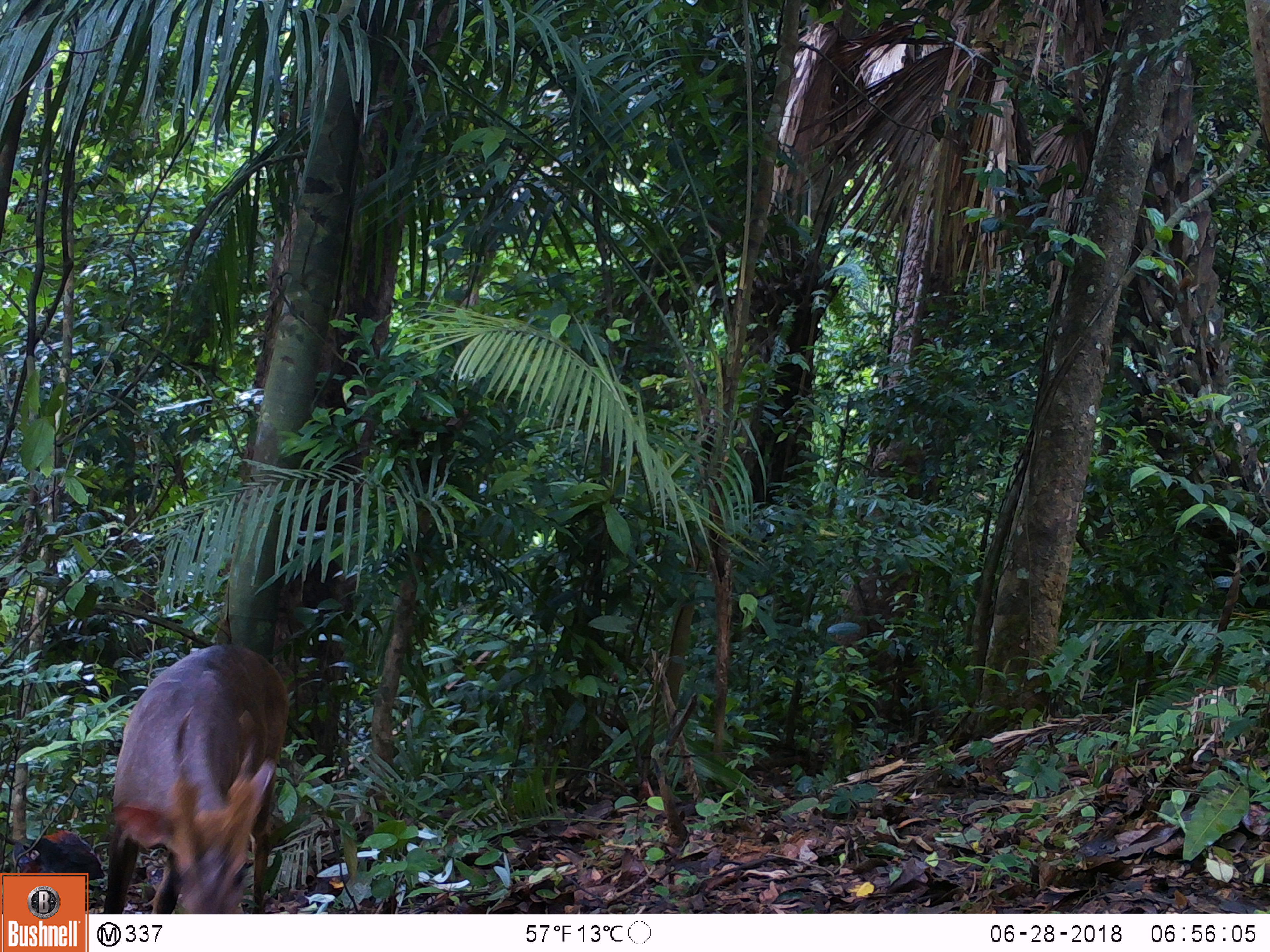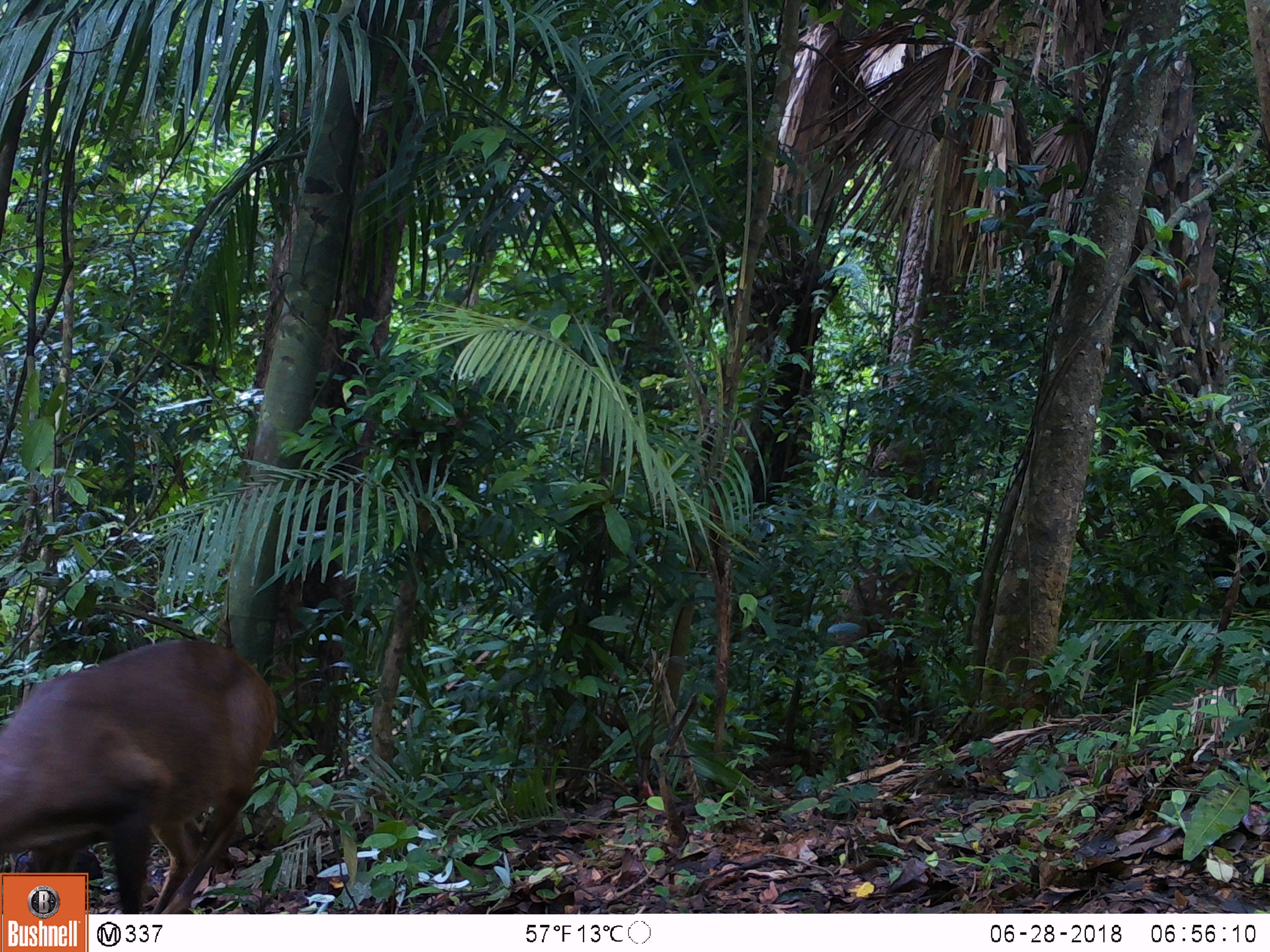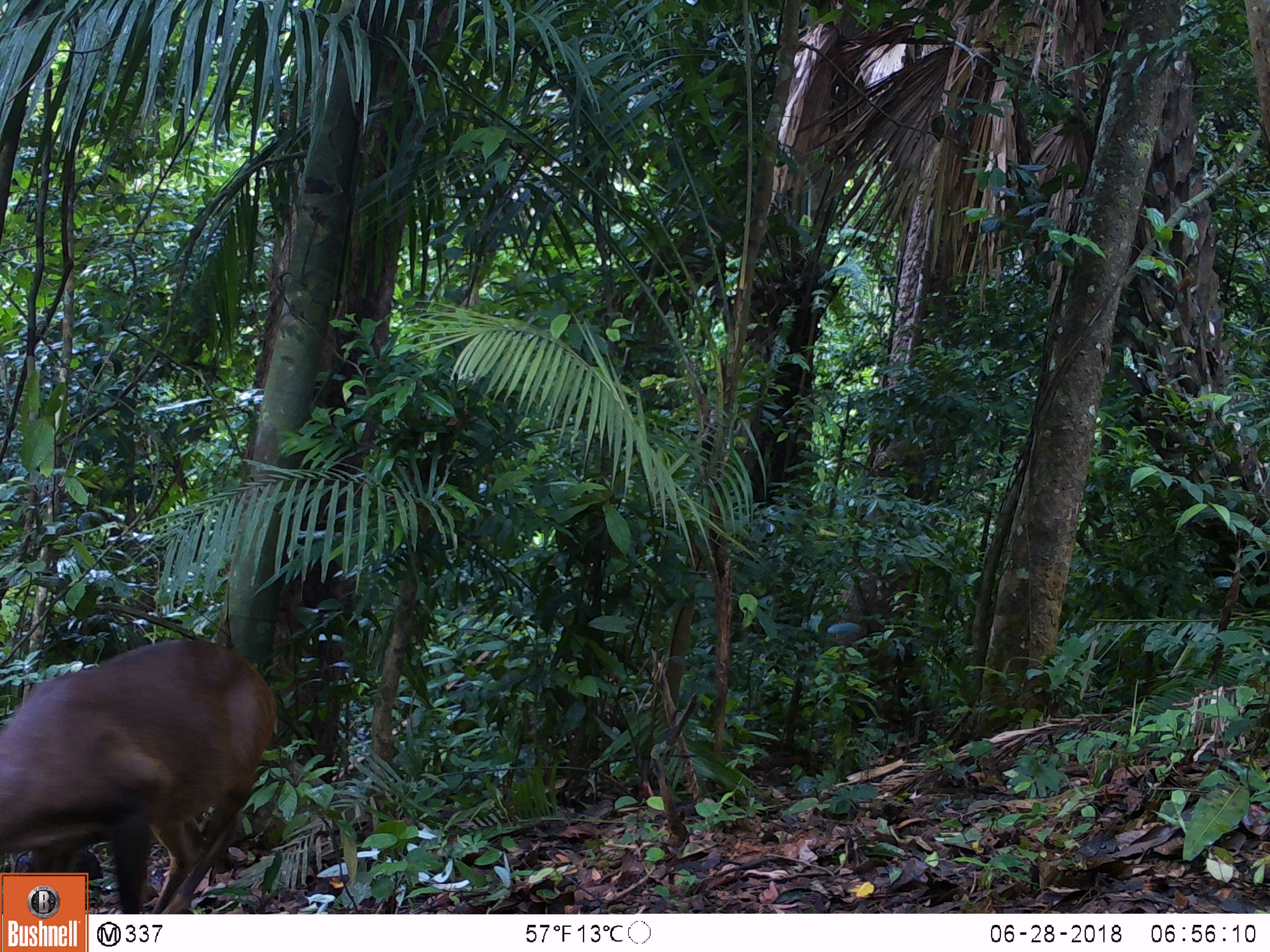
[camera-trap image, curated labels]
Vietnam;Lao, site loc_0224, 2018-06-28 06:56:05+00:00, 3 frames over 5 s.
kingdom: Animalia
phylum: Chordata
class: Aves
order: Galliformes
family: Phasianidae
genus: Gallus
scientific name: Gallus gallus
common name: red junglefowl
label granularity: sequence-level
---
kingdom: Animalia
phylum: Chordata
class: Aves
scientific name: Aves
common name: bird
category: unidentified bird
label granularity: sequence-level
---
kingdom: Animalia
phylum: Chordata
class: Mammalia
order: Artiodactyla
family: Cervidae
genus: Muntiacus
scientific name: Muntiacus vuquangensis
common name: large-antlered muntjac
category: large antlered muntjac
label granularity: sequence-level